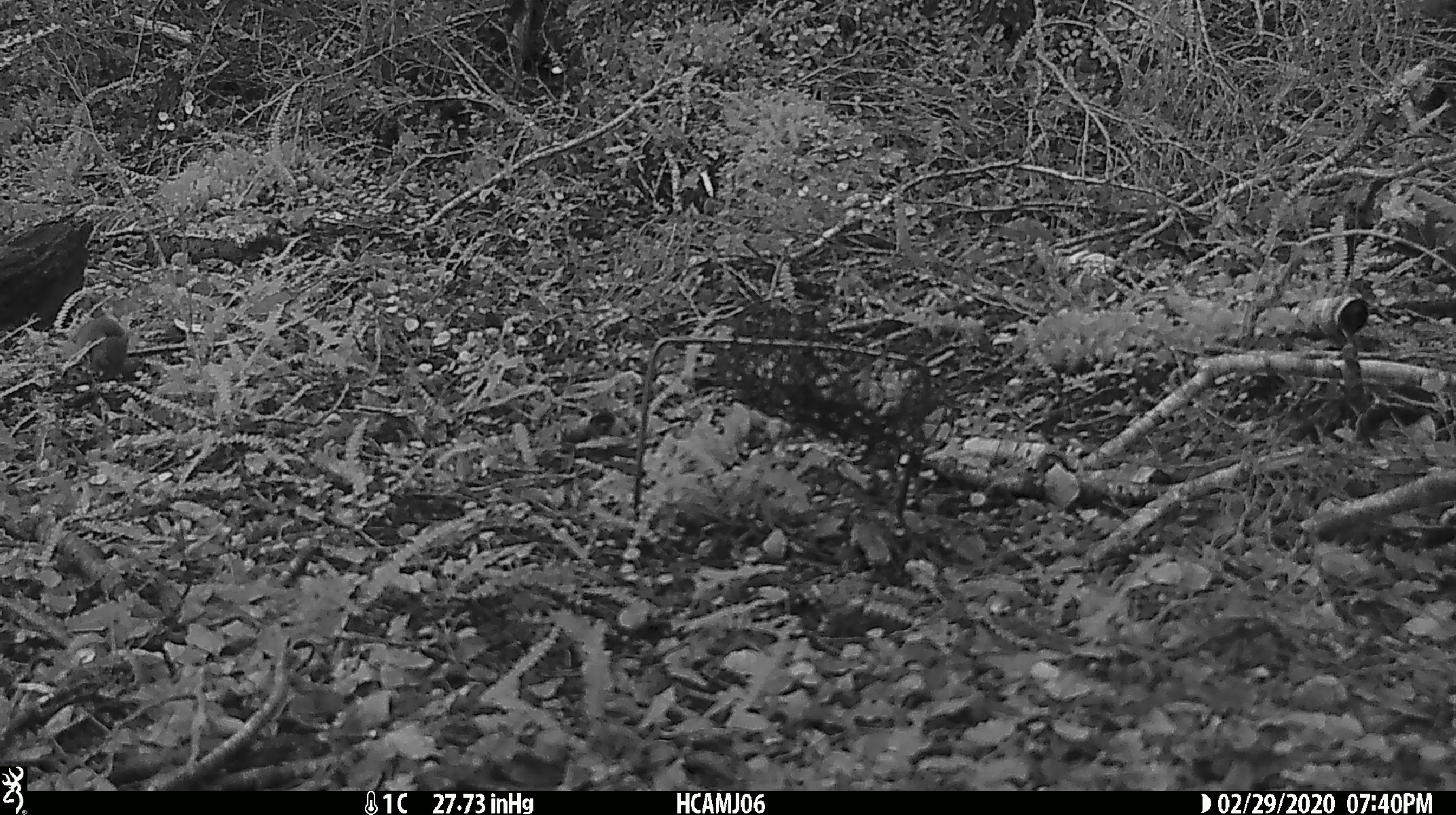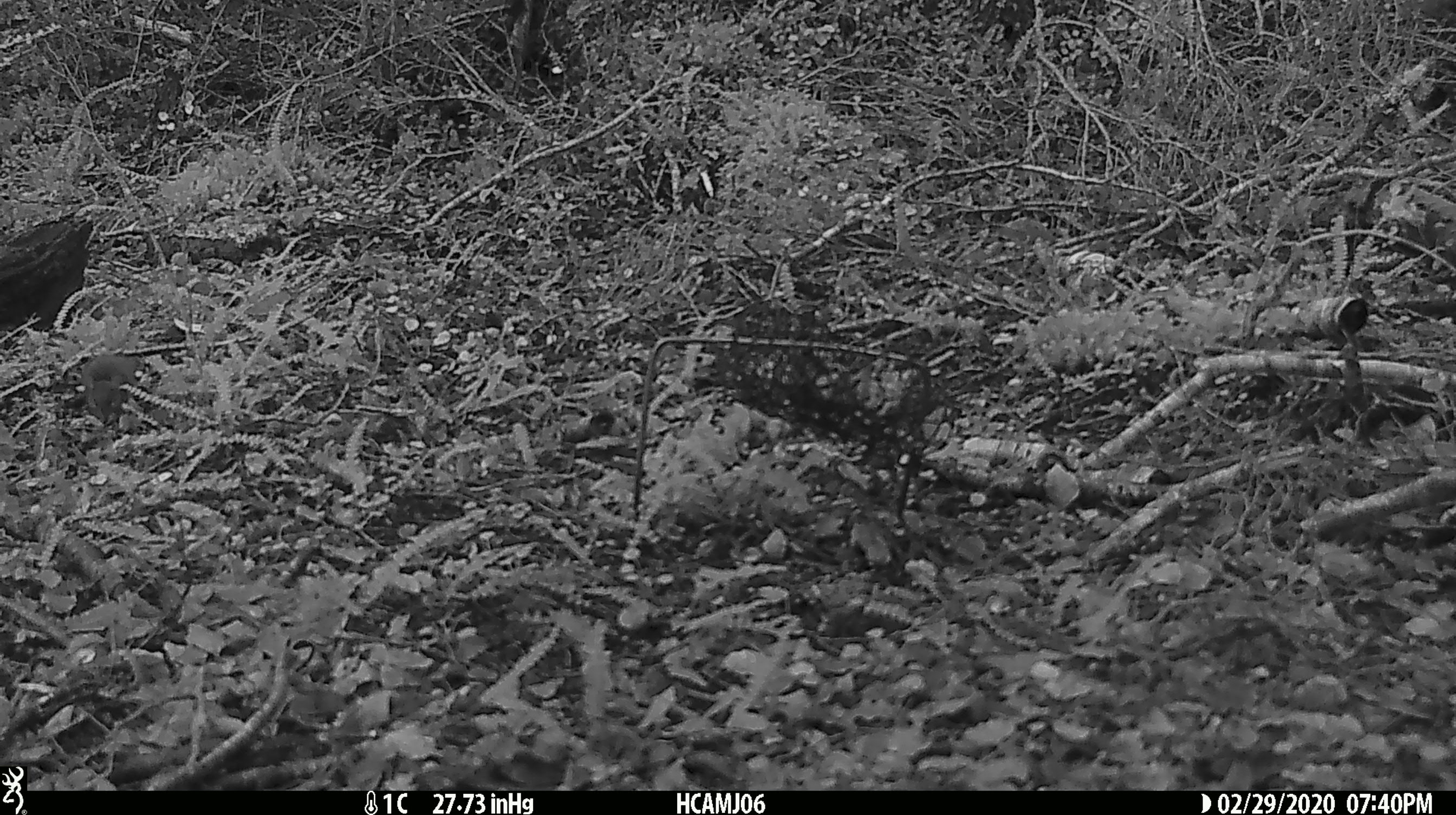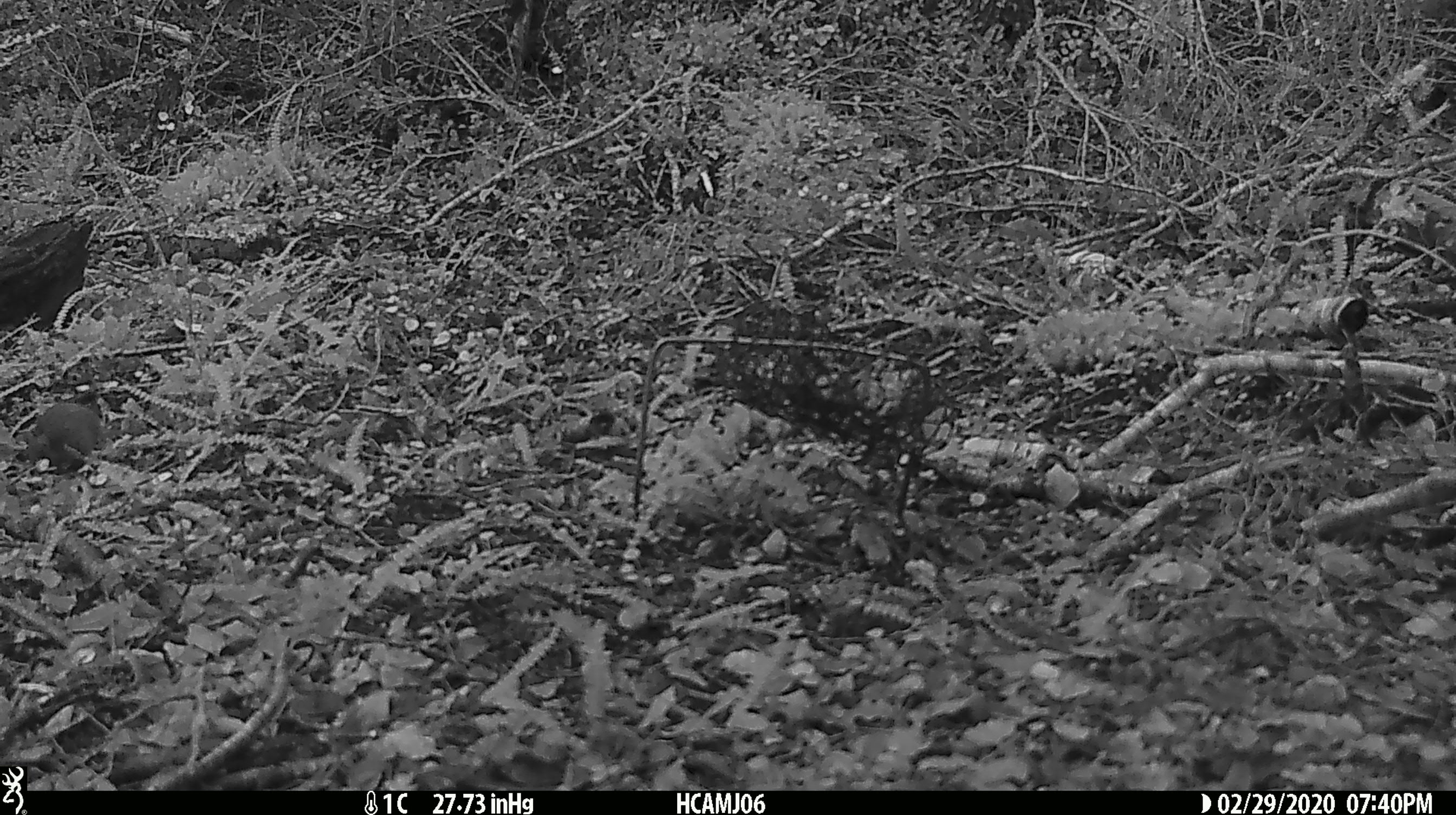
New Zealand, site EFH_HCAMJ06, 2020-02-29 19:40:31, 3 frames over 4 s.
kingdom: Animalia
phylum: Chordata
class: Mammalia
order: Rodentia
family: Muridae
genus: Mus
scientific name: Mus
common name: mouse